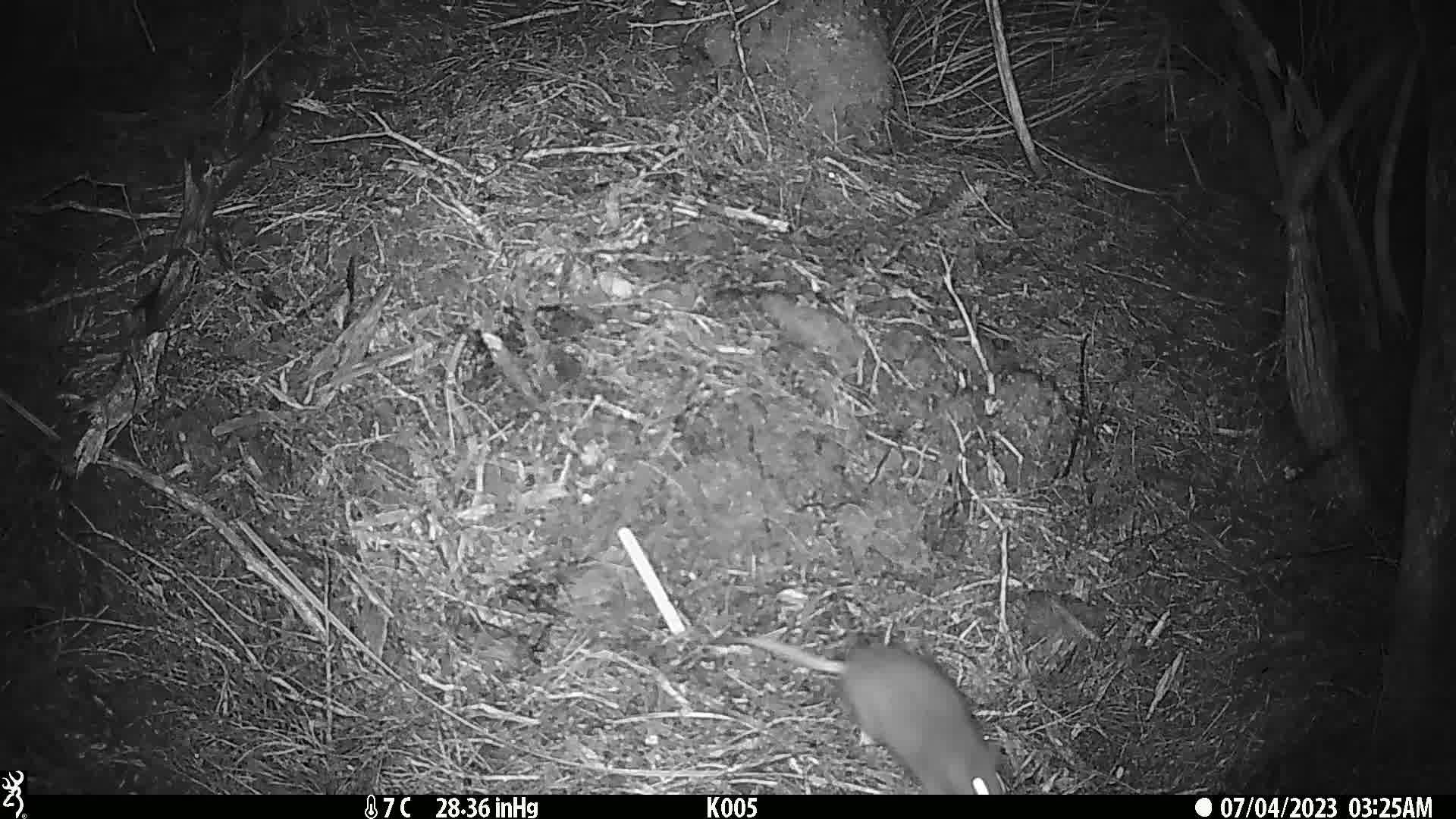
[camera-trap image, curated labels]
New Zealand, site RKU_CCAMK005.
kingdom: Animalia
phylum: Chordata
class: Mammalia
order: Rodentia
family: Muridae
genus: Rattus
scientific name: Rattus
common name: rat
Rat (Rattus).